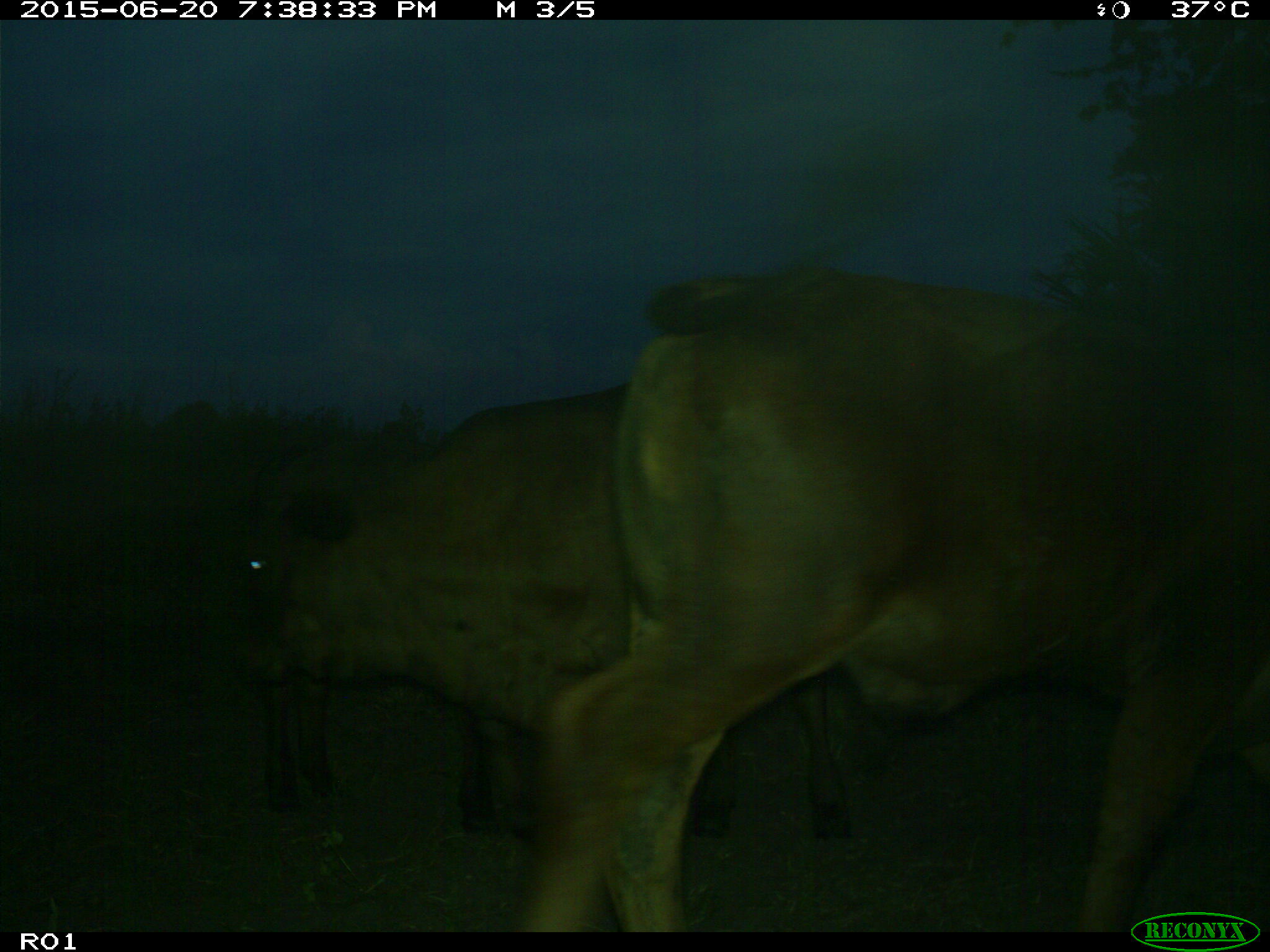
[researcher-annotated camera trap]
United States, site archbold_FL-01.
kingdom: Animalia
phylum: Chordata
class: Mammalia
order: Artiodactyla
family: Bovidae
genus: Bos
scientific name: Bos taurus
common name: domestic cow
Bos taurus (domestic cow).